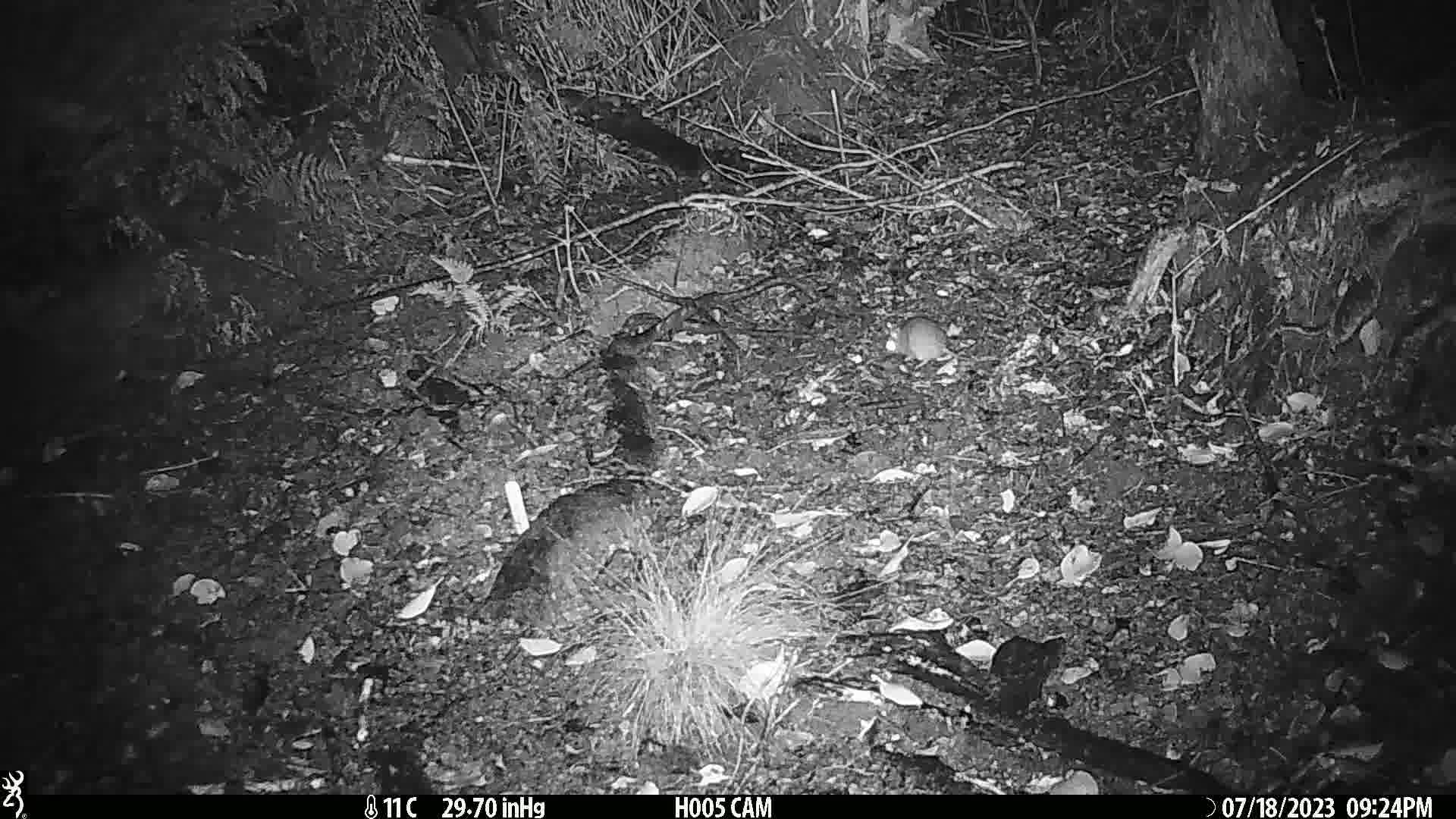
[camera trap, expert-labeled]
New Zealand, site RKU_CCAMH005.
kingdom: Animalia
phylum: Chordata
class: Mammalia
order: Rodentia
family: Muridae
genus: Rattus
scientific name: Rattus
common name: rat